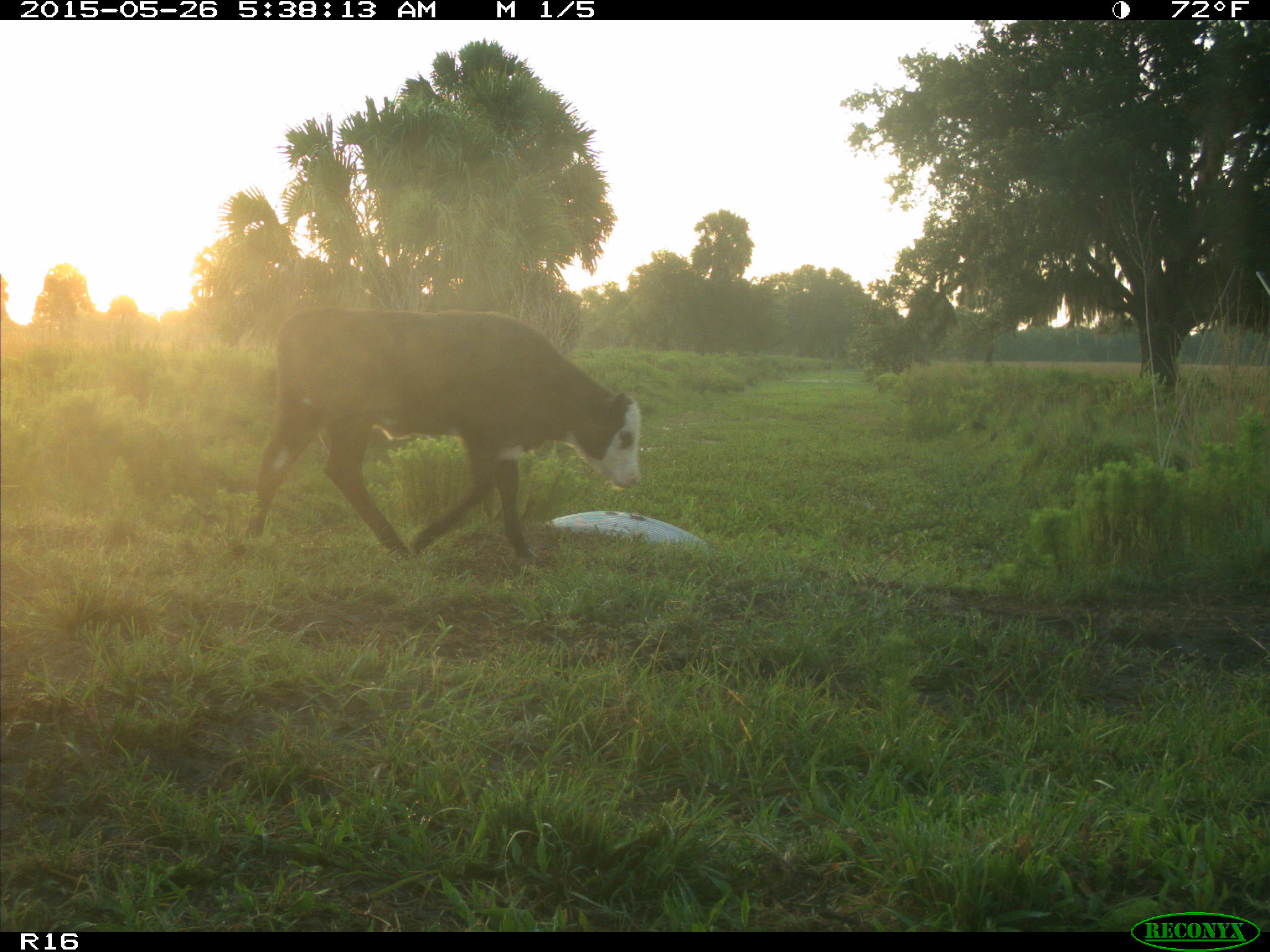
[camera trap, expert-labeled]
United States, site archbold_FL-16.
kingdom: Animalia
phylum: Chordata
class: Mammalia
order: Artiodactyla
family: Bovidae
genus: Bos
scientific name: Bos taurus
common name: domestic cow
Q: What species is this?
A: Bos taurus (domestic cow).